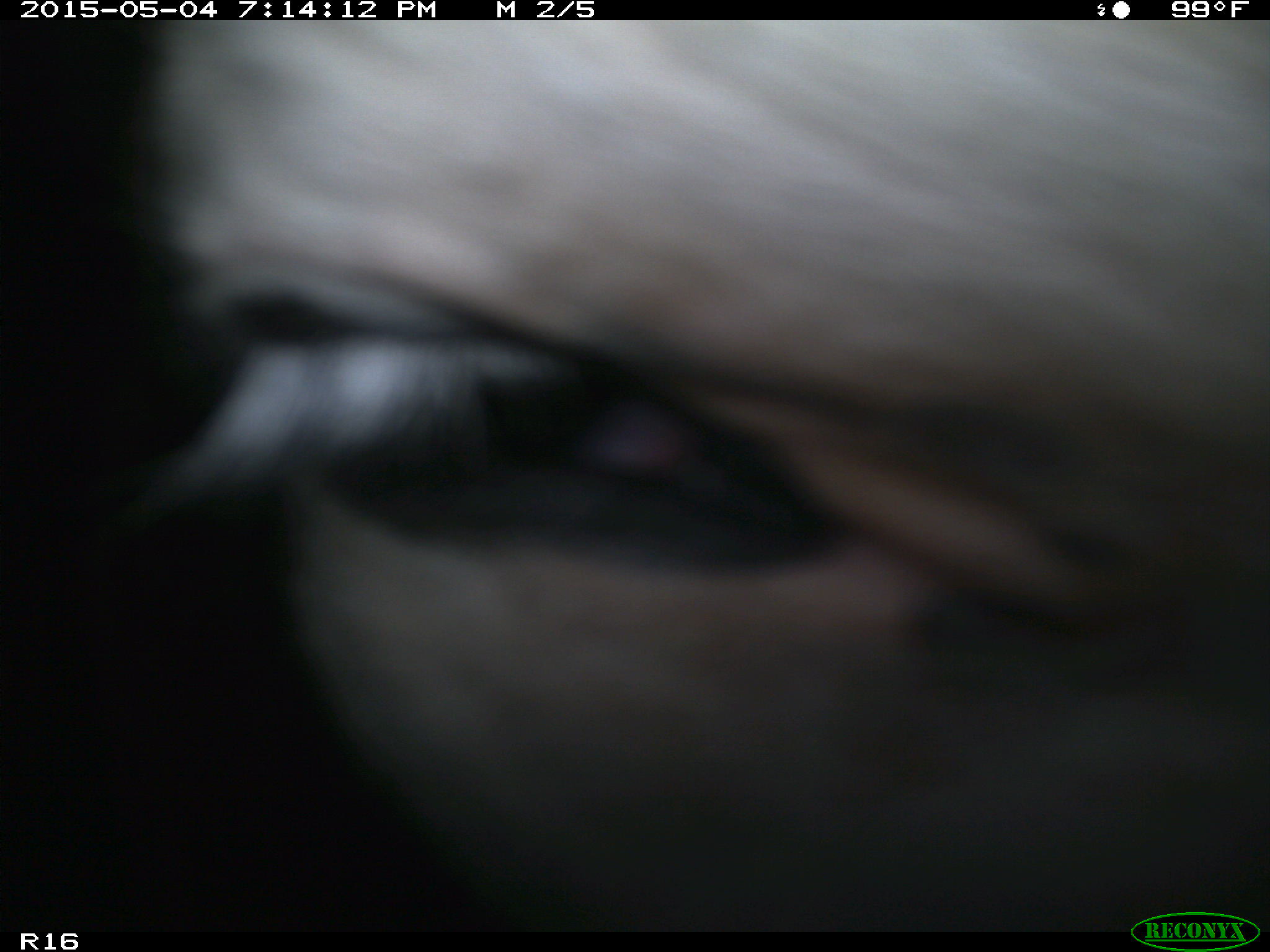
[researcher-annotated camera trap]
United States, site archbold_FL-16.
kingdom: Animalia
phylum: Chordata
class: Mammalia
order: Artiodactyla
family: Bovidae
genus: Bos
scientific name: Bos taurus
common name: domestic cow